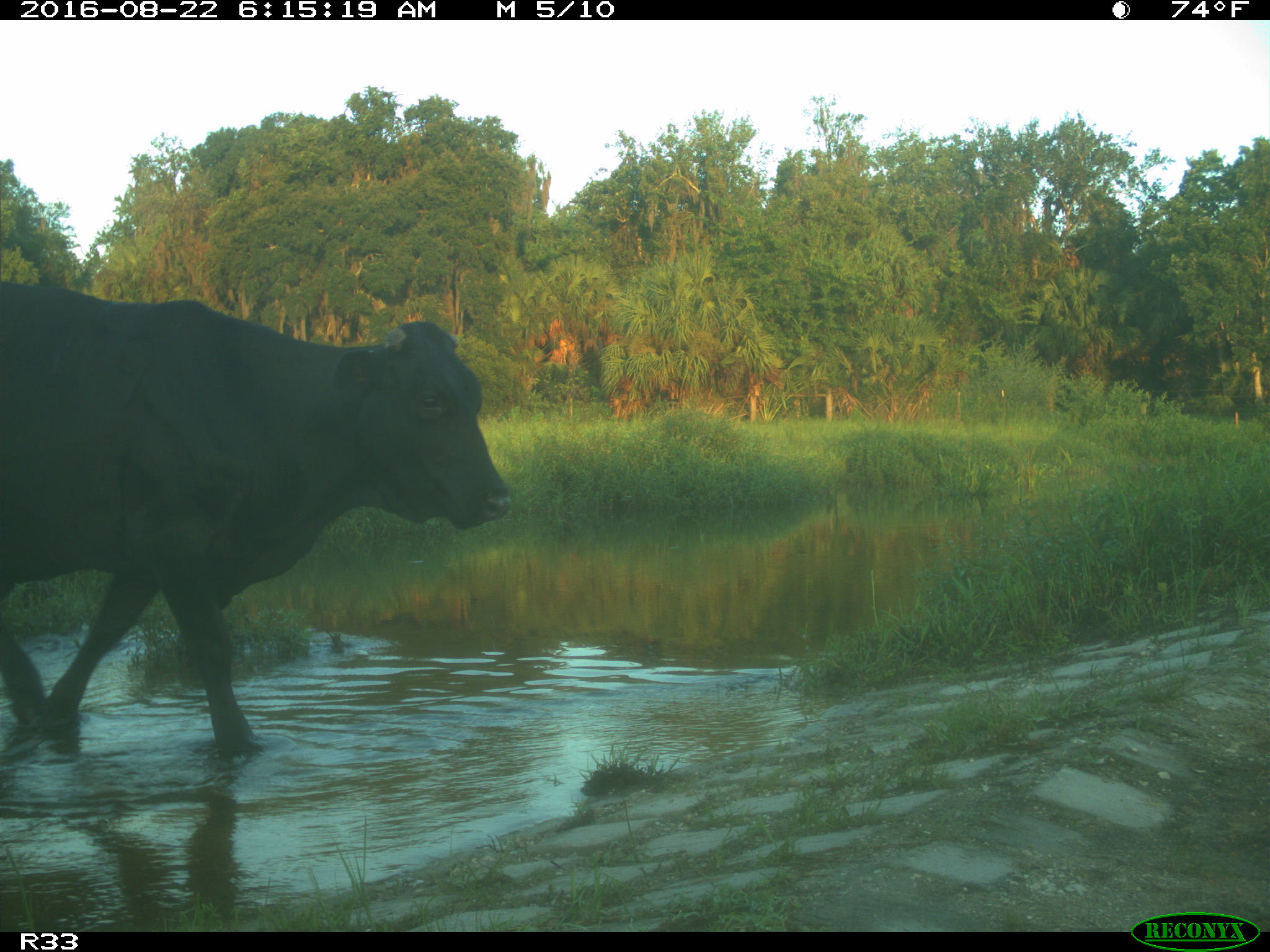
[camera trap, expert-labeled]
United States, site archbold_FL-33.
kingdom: Animalia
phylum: Chordata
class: Mammalia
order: Artiodactyla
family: Bovidae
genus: Bos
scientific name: Bos taurus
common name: domestic cow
Bos taurus (domestic cow).